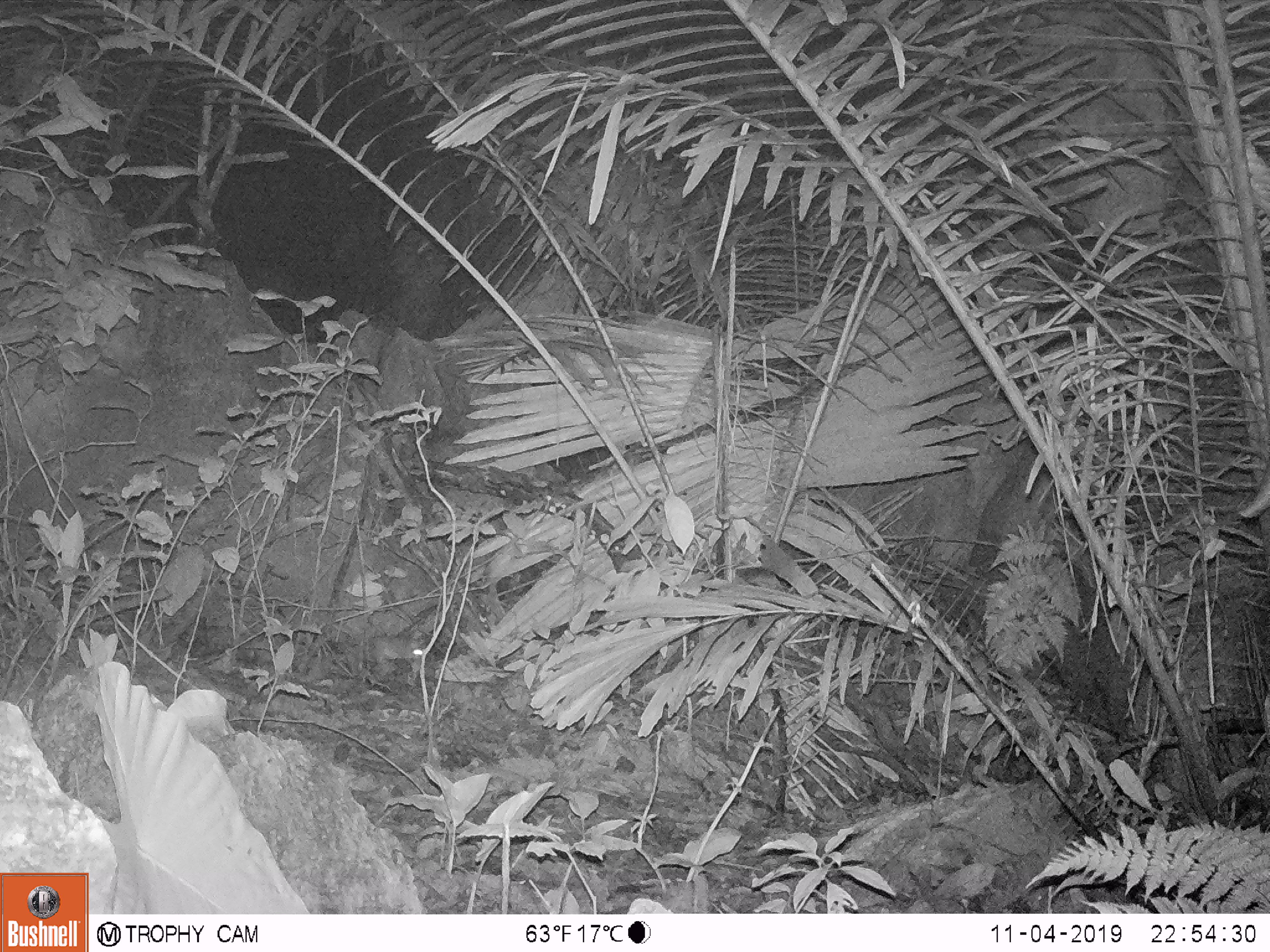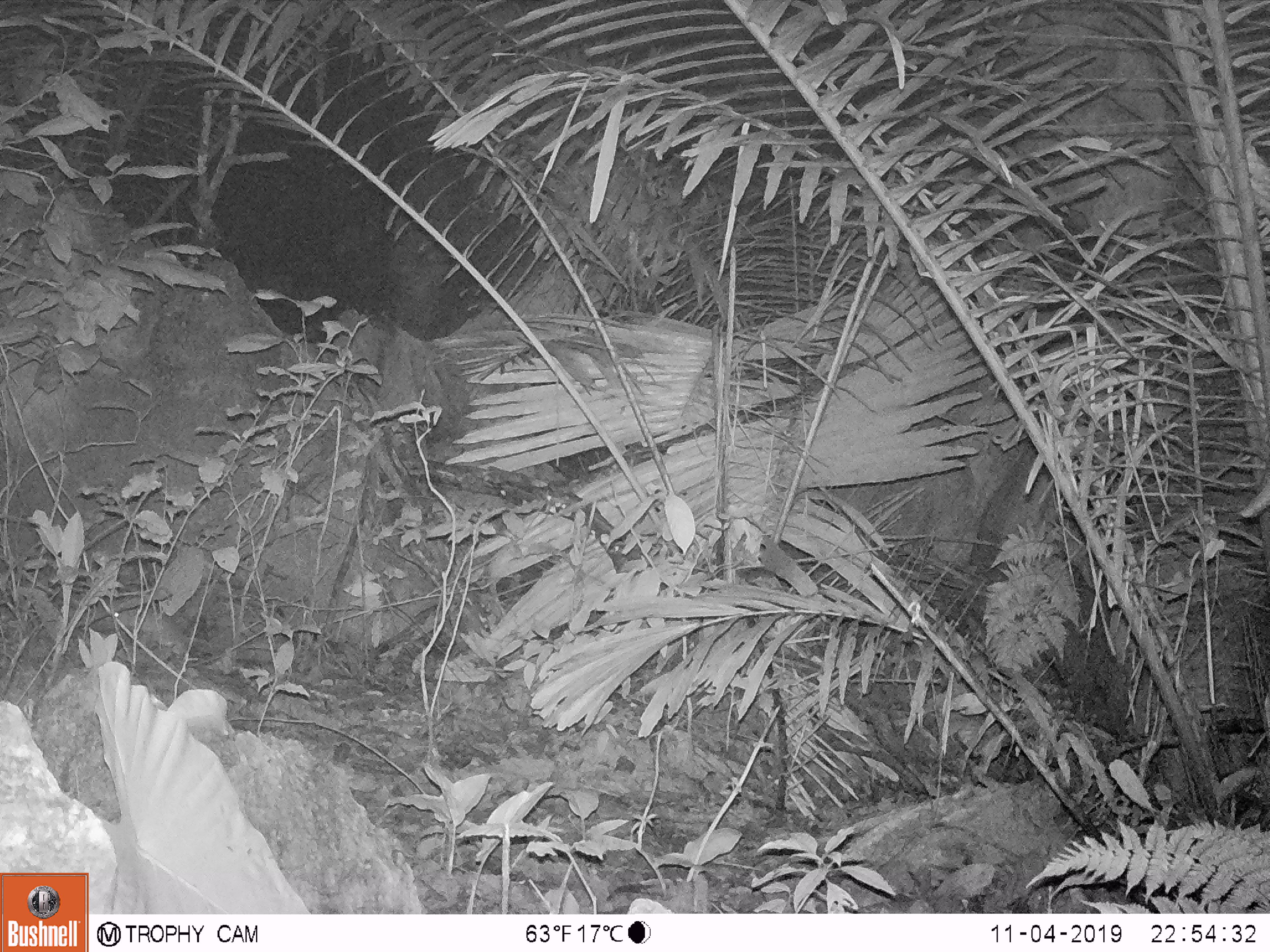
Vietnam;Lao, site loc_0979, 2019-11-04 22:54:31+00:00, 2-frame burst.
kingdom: Animalia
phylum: Chordata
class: Mammalia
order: Rodentia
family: Muridae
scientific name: Muridae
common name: old-world mice and rats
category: unidentified murid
Unidentified murid (old-world mice and rats) (Muridae). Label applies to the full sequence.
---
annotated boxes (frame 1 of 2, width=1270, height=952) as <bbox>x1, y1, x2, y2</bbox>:
unidentified murid: <bbox>358, 632, 425, 668</bbox>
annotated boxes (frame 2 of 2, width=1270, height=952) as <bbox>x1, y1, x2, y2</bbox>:
unidentified murid: <bbox>107, 604, 206, 656</bbox>